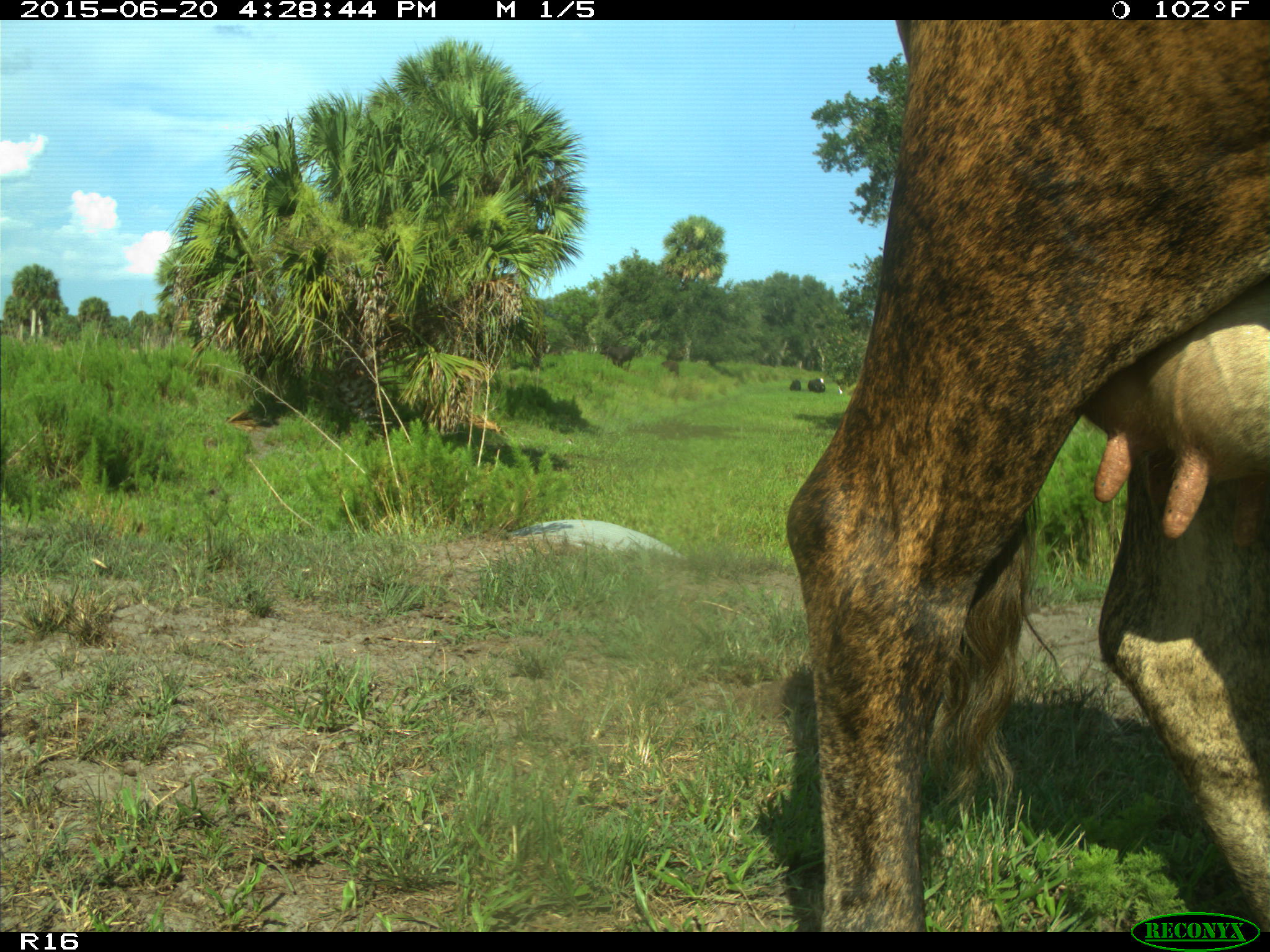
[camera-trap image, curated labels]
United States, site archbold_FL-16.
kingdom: Animalia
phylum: Chordata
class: Mammalia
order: Artiodactyla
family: Bovidae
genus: Bos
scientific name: Bos taurus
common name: domestic cow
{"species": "Bos taurus (domestic cow)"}